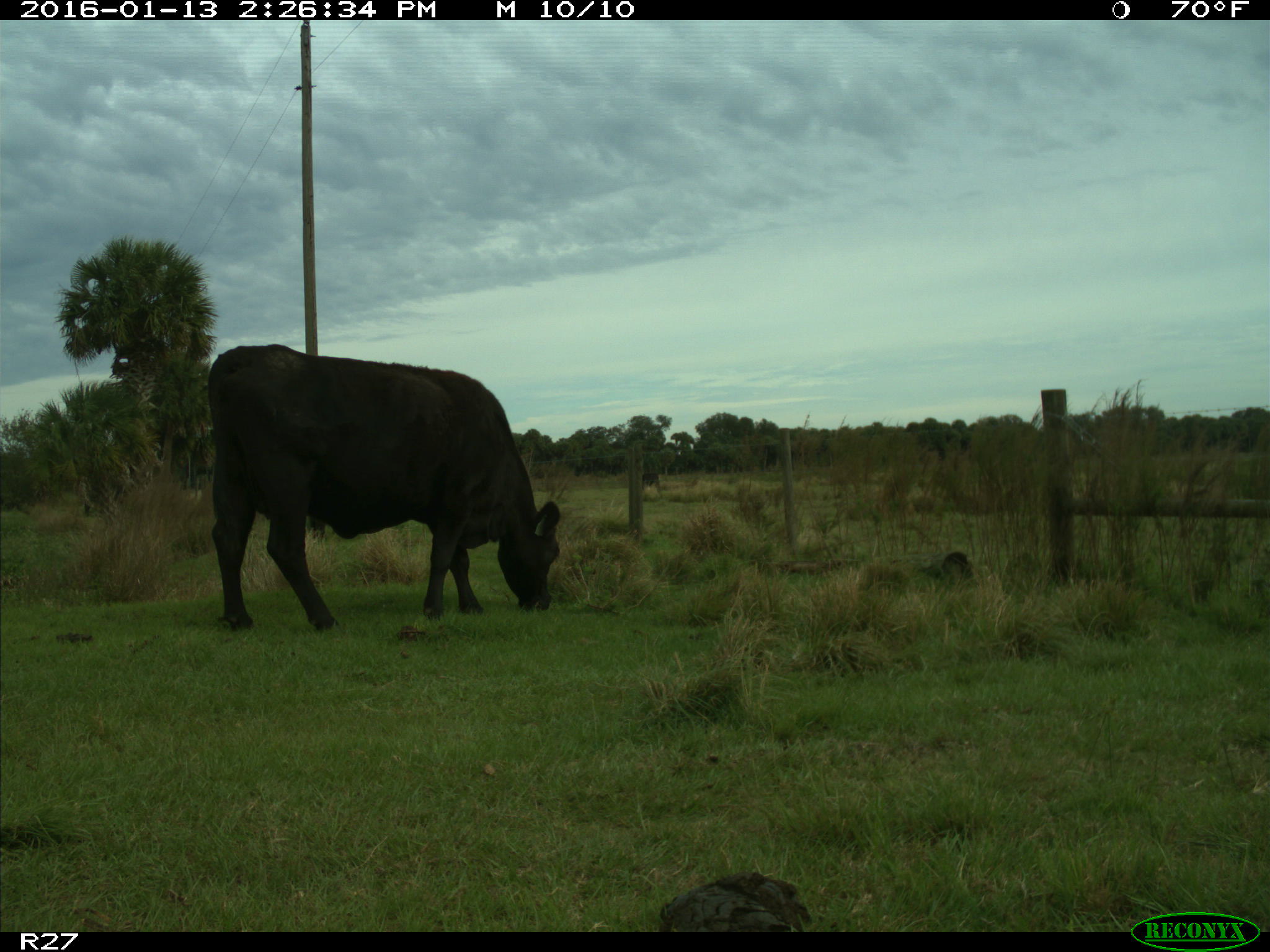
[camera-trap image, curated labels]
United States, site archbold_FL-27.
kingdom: Animalia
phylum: Chordata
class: Mammalia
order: Artiodactyla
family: Bovidae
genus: Bos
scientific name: Bos taurus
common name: domestic cow